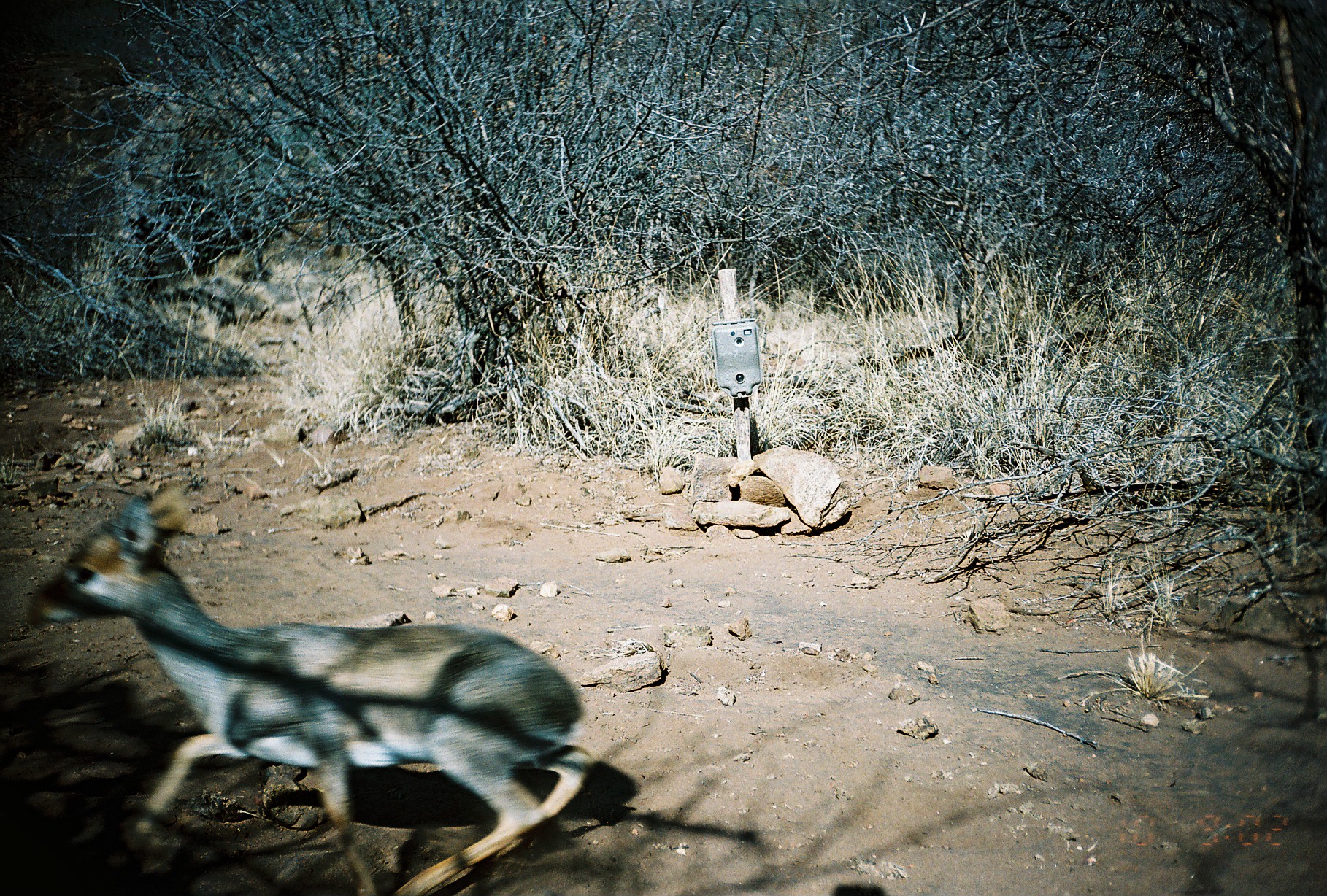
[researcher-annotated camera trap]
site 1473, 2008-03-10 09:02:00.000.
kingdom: Animalia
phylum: Chordata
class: Mammalia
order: Artiodactyla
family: Bovidae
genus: Madoqua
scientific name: Madoqua guentheri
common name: günther's dik-dik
Madoqua guentheri (günther's dik-dik), count 1.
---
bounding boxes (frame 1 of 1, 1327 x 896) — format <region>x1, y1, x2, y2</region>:
madoqua guentheri: <region>24, 483, 590, 896</region>